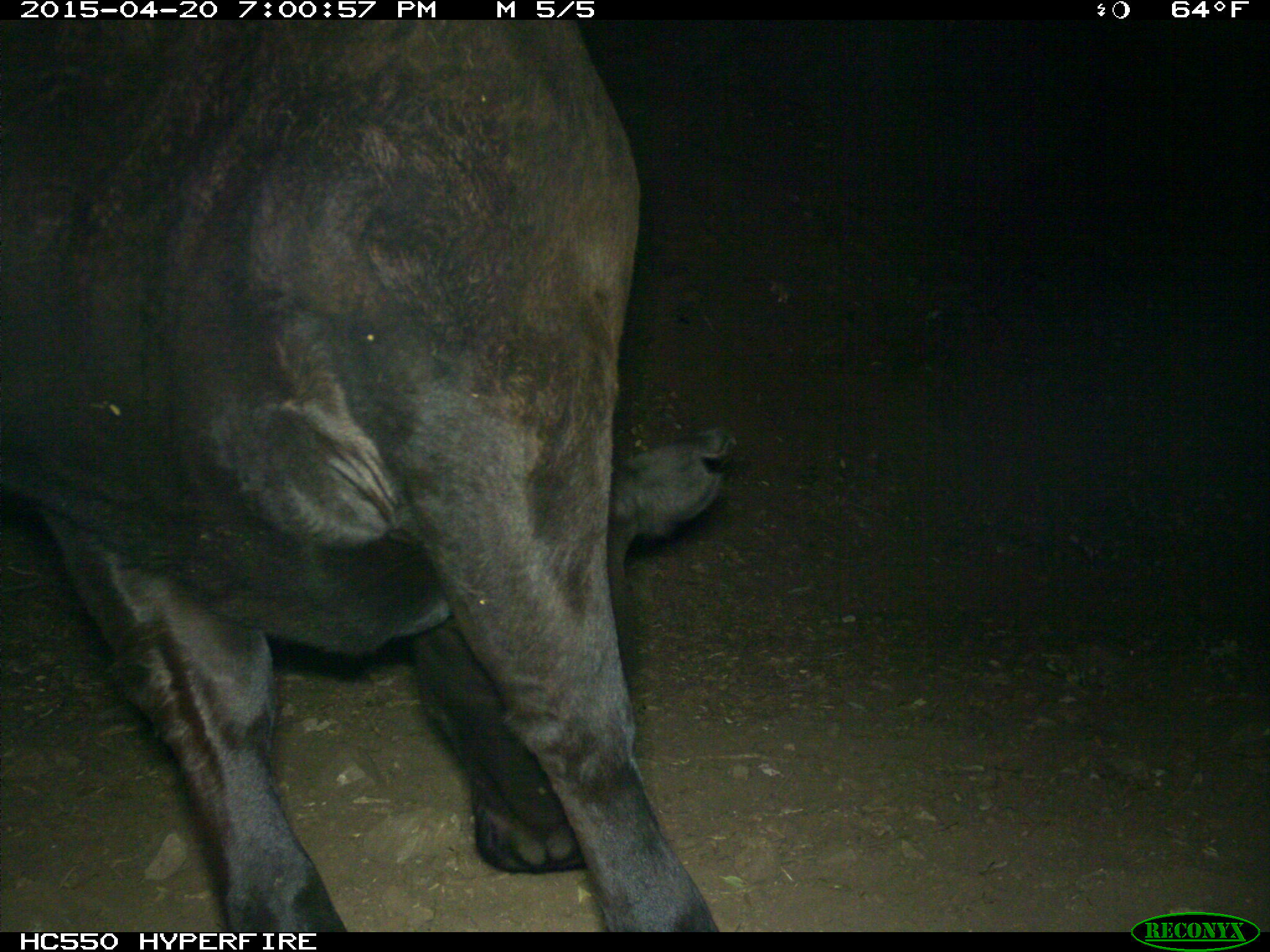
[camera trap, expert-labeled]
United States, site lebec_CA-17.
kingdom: Animalia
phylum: Chordata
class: Mammalia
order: Artiodactyla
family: Bovidae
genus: Bos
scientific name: Bos taurus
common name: domestic cow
Bos taurus (domestic cow).